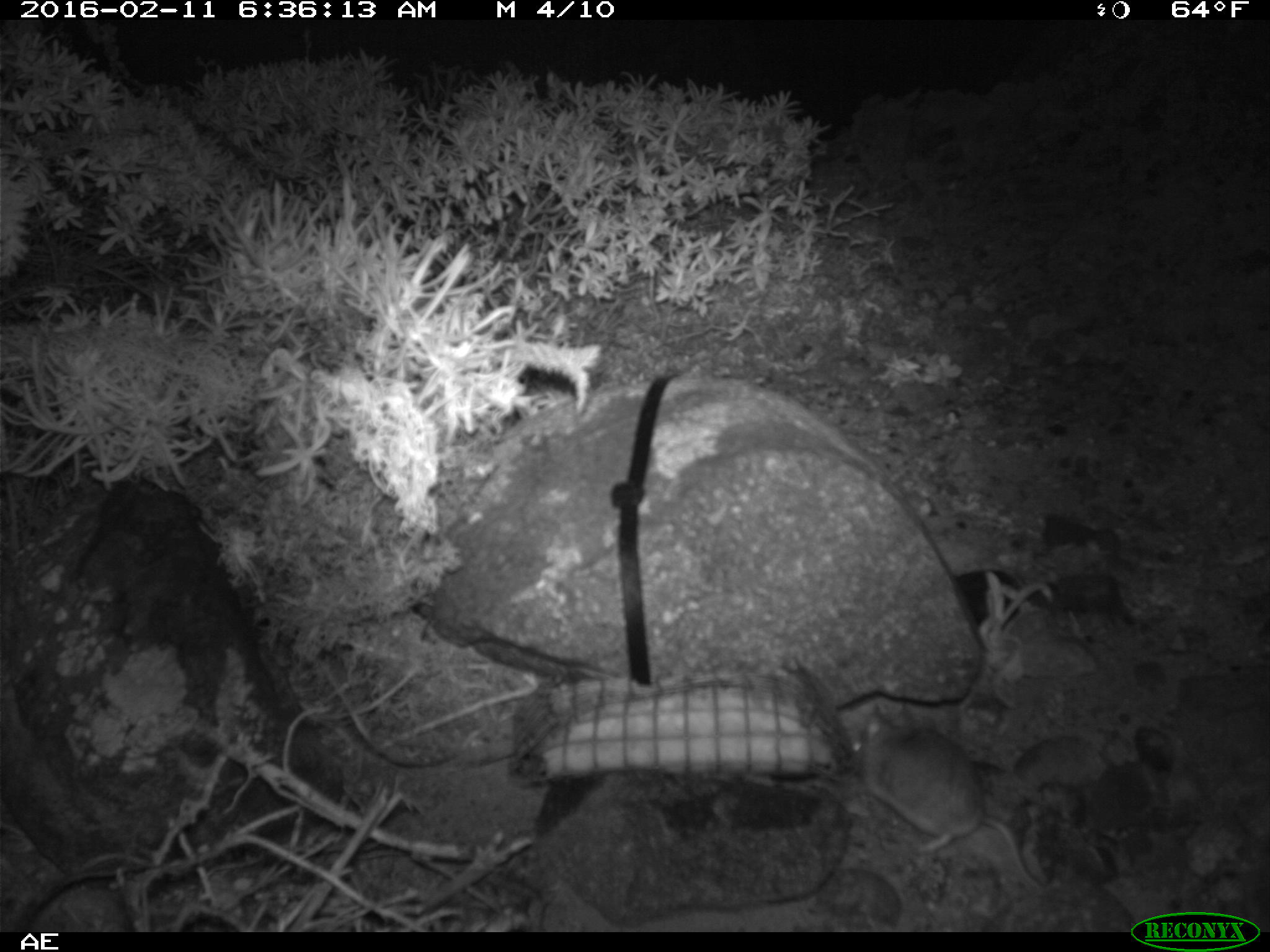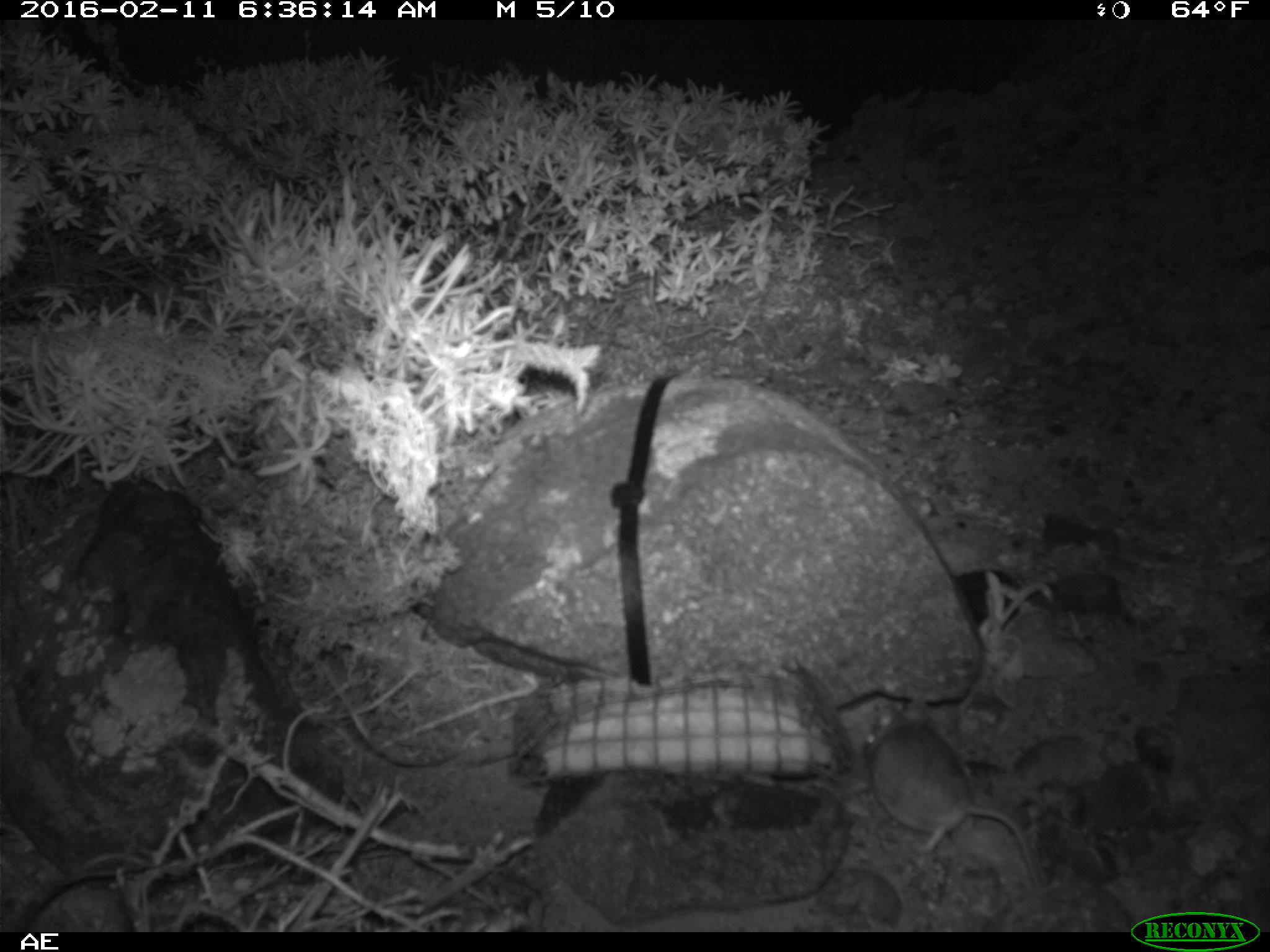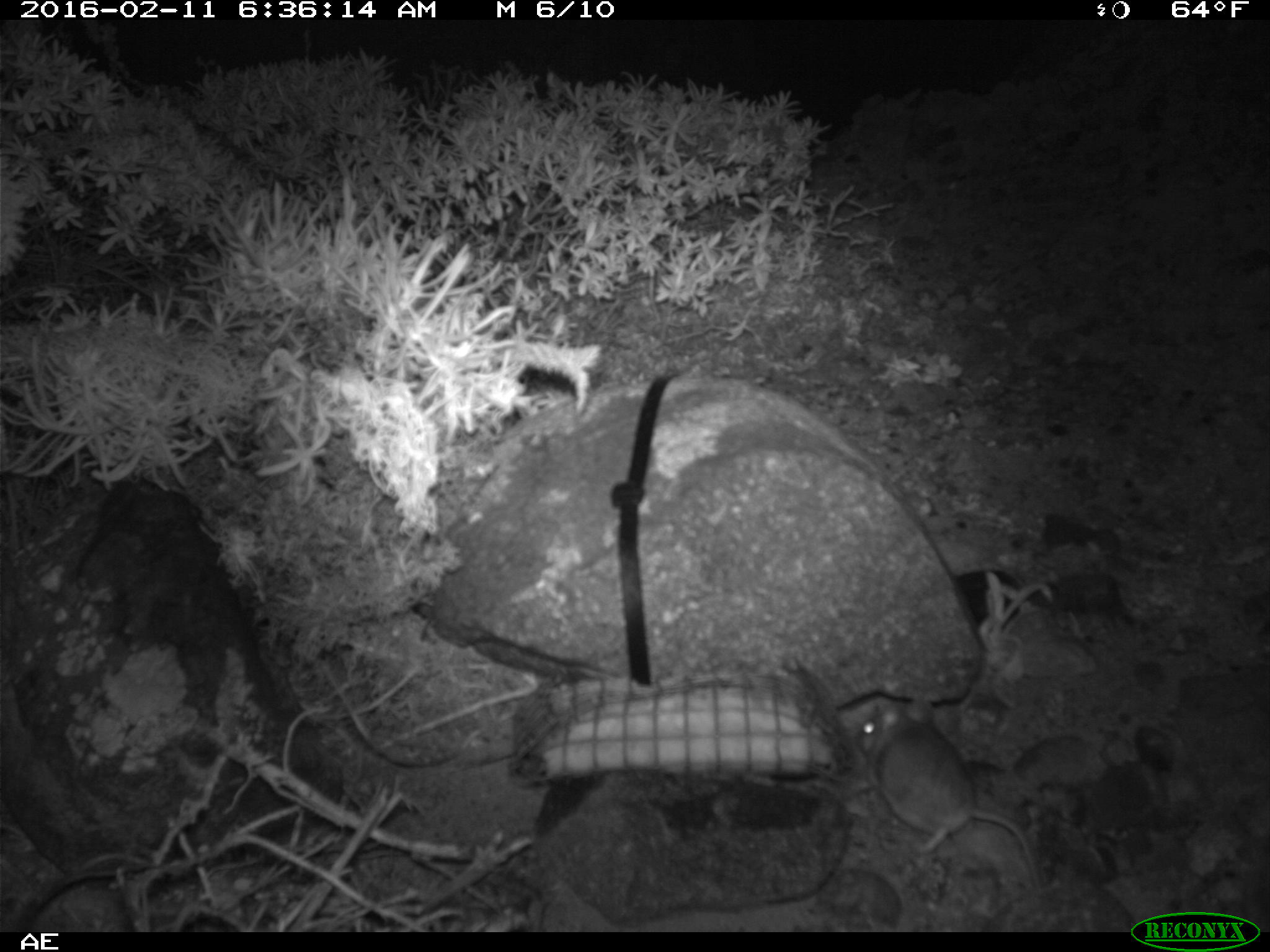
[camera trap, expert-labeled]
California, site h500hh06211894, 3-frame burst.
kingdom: Animalia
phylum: Chordata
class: Mammalia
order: Rodentia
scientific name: Rodentia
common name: rodent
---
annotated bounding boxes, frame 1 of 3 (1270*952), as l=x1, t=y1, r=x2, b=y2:
rodent: l=848, t=704, r=1049, b=899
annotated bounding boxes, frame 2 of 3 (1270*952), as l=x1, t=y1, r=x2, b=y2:
rodent: l=858, t=689, r=1047, b=897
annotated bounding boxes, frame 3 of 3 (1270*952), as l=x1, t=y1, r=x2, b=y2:
rodent: l=854, t=697, r=1043, b=896